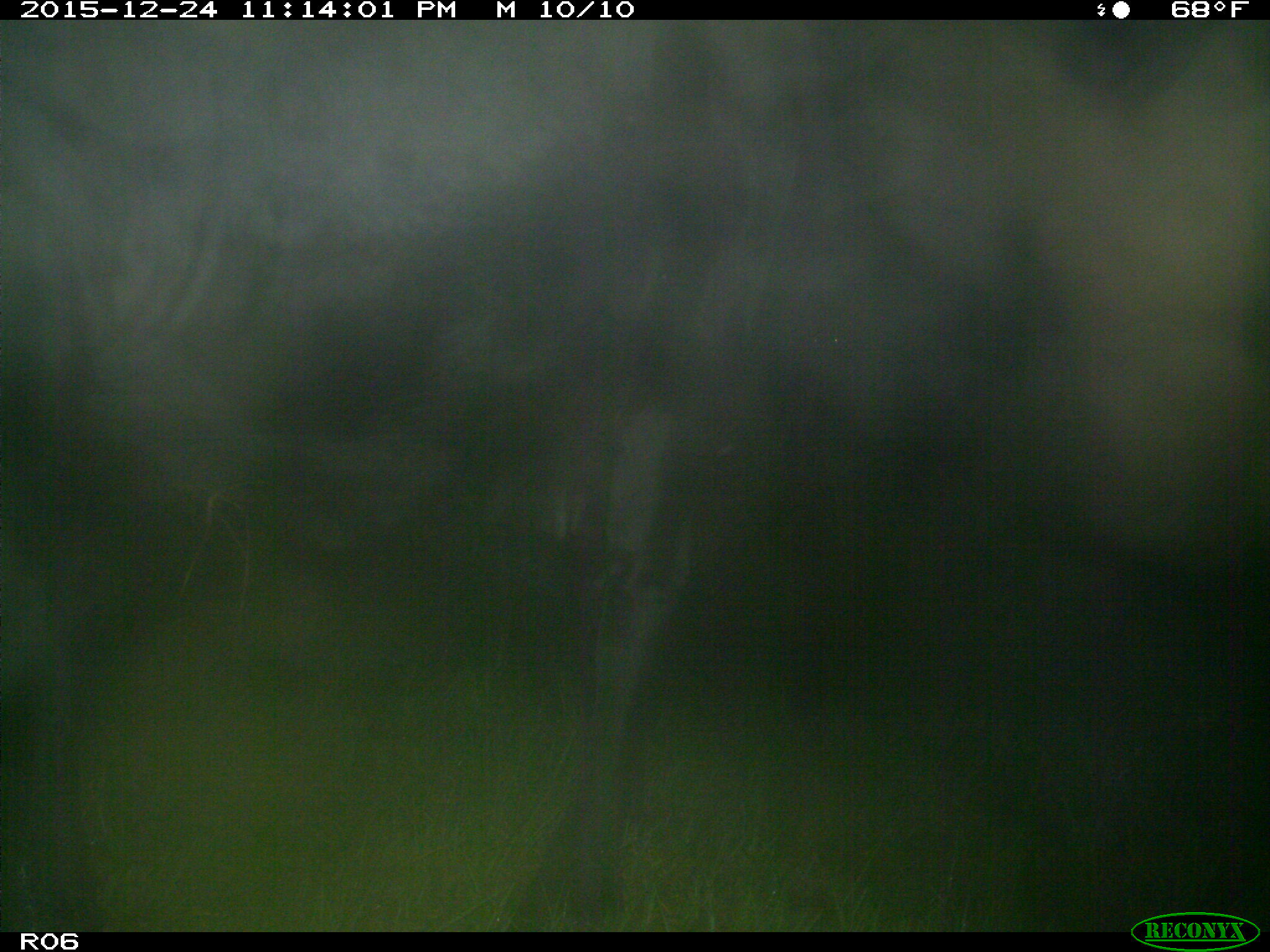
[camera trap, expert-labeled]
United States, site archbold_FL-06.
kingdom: Animalia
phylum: Chordata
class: Mammalia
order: Artiodactyla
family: Bovidae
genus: Bos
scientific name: Bos taurus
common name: domestic cow